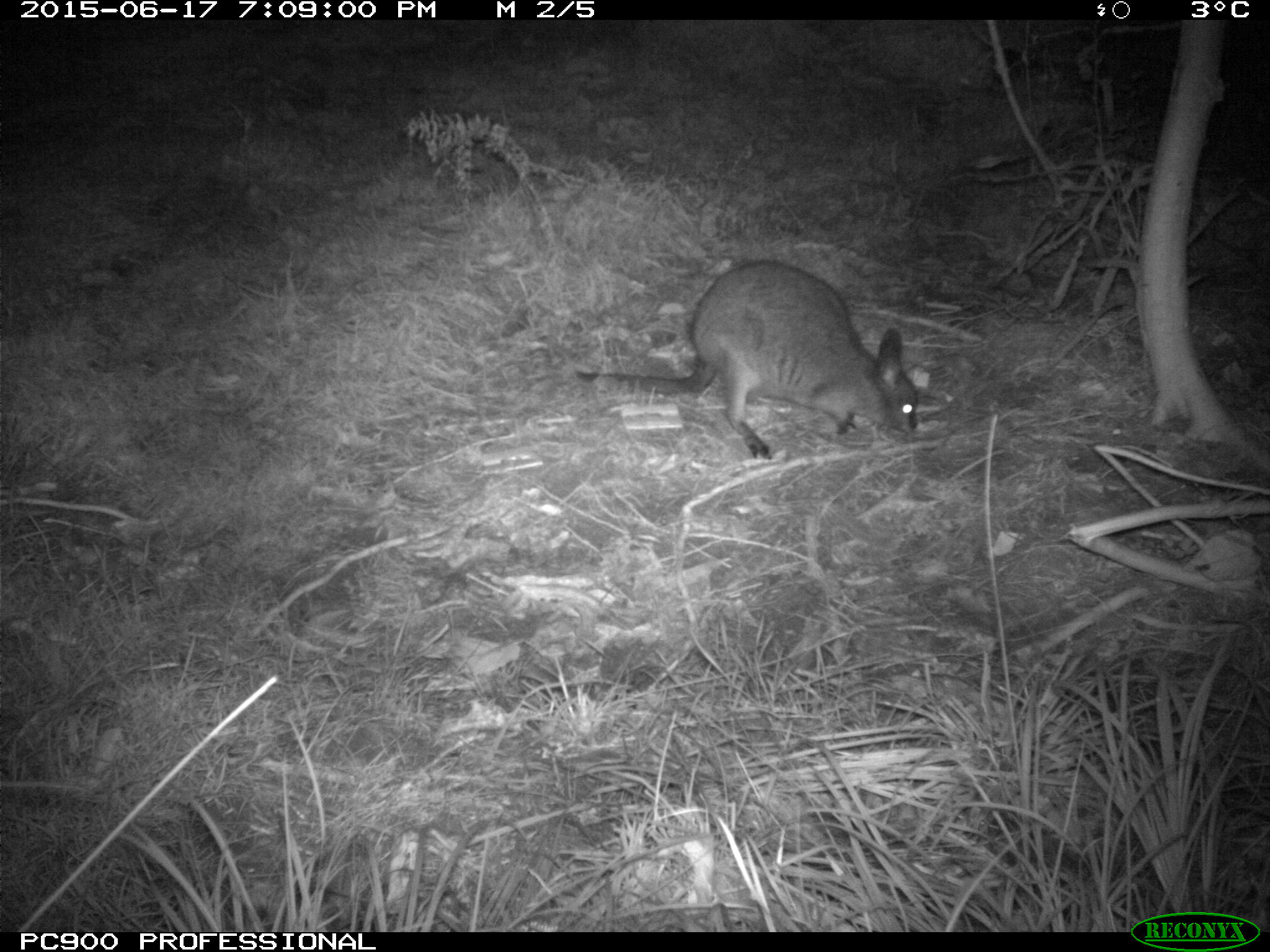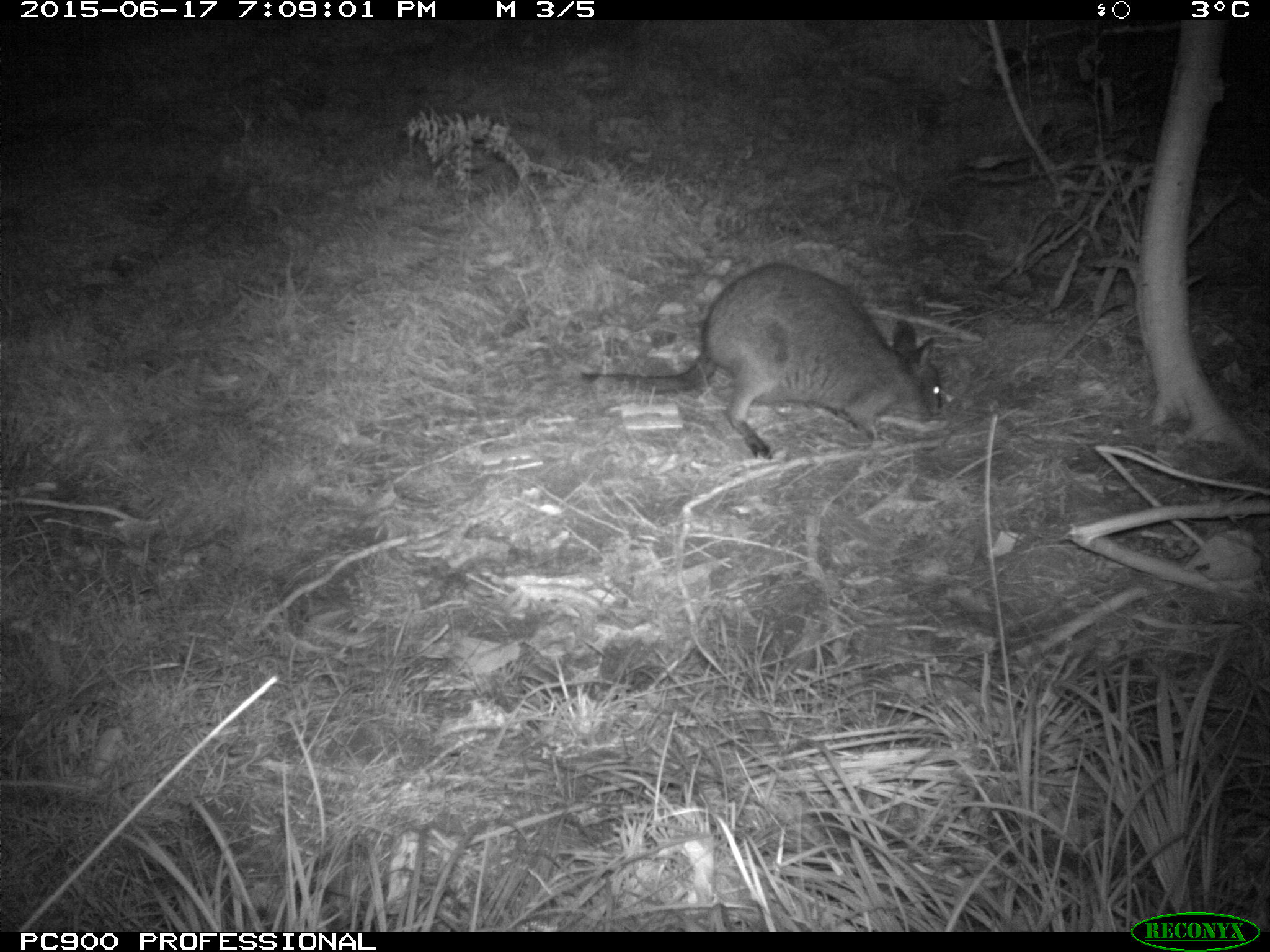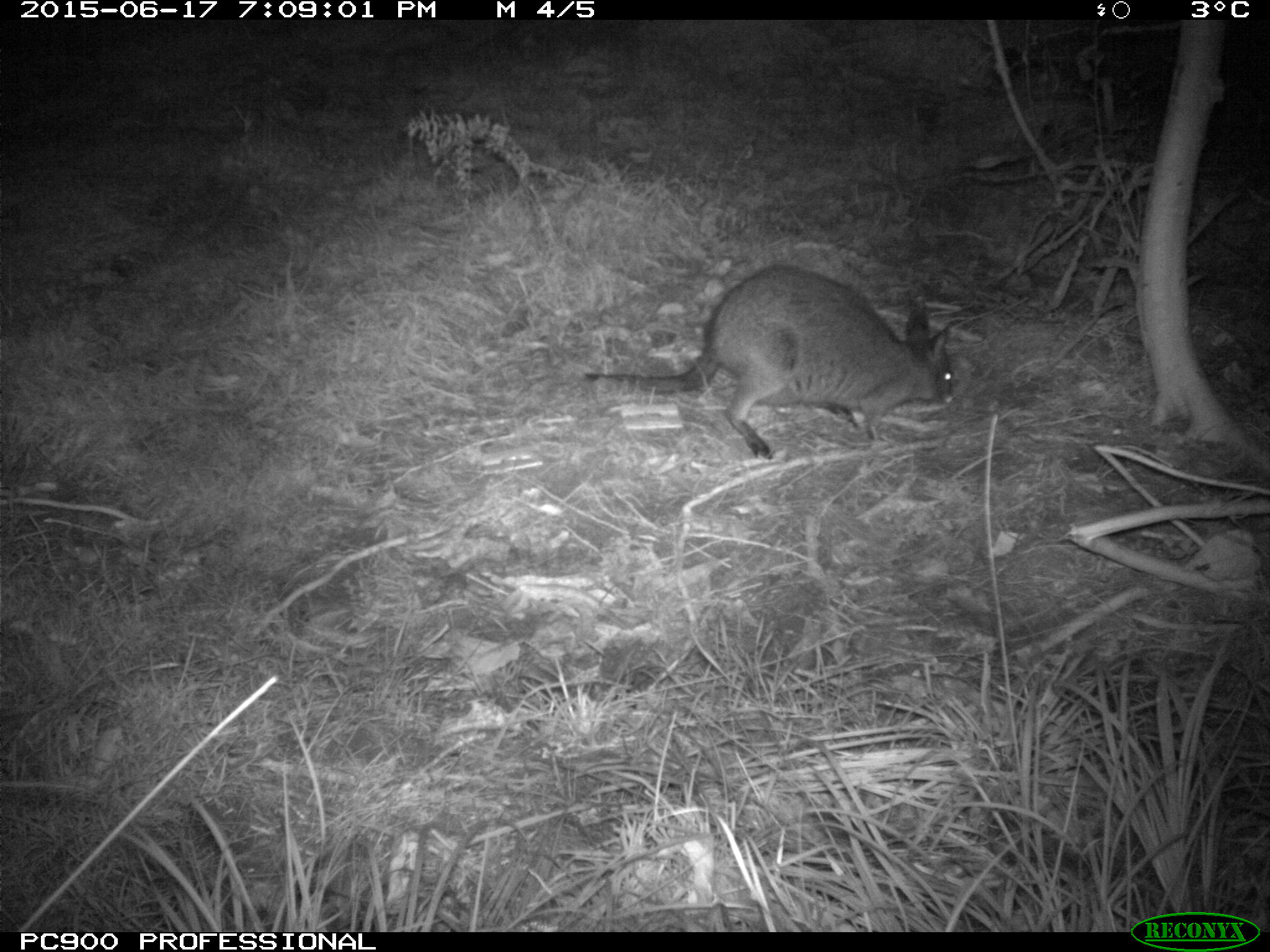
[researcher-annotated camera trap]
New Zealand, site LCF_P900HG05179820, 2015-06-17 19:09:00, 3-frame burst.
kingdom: Animalia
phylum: Chordata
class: Mammalia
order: Diprotodontia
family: Macropodidae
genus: Notamacropus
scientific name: Notamacropus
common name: wallaby